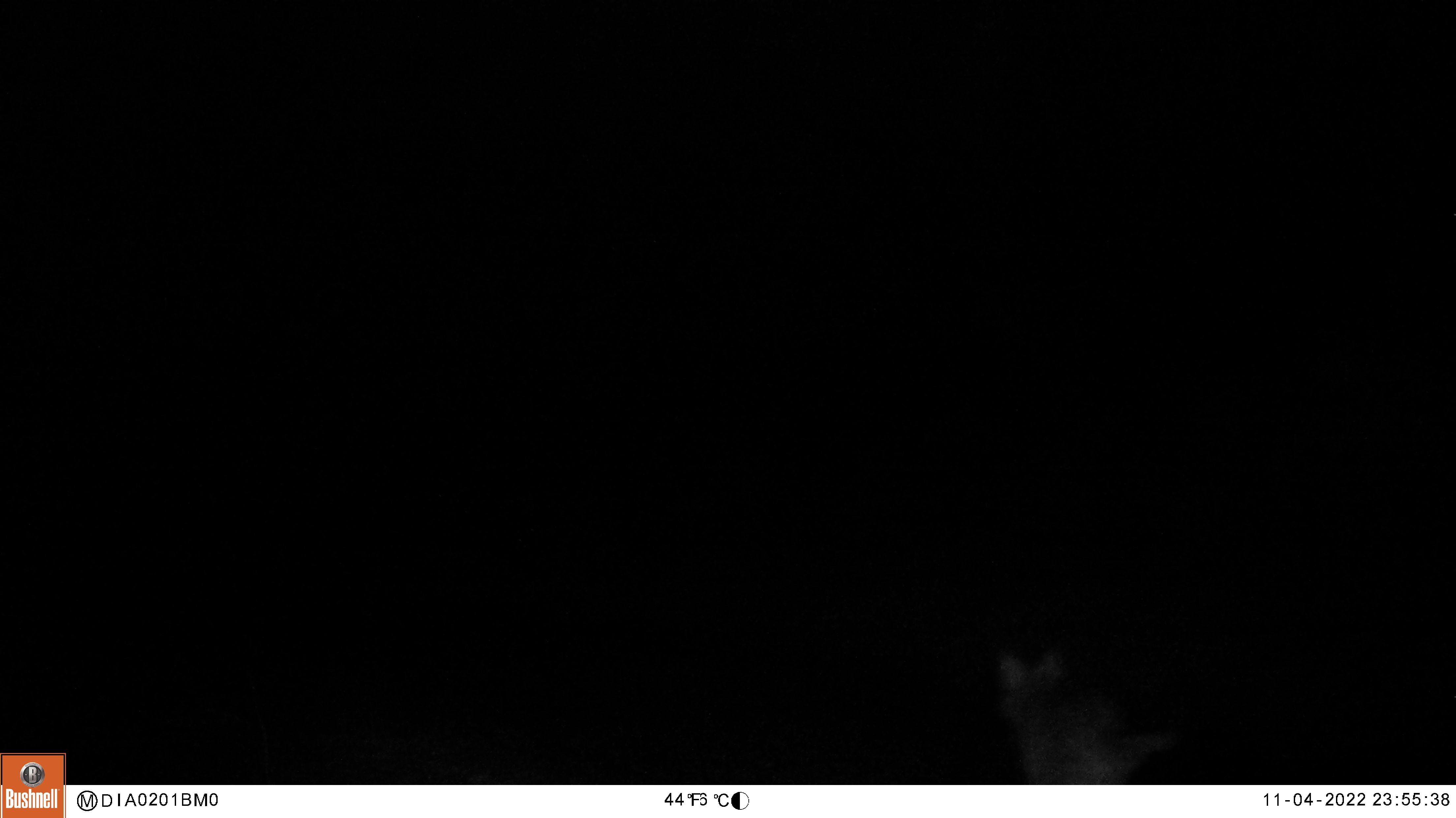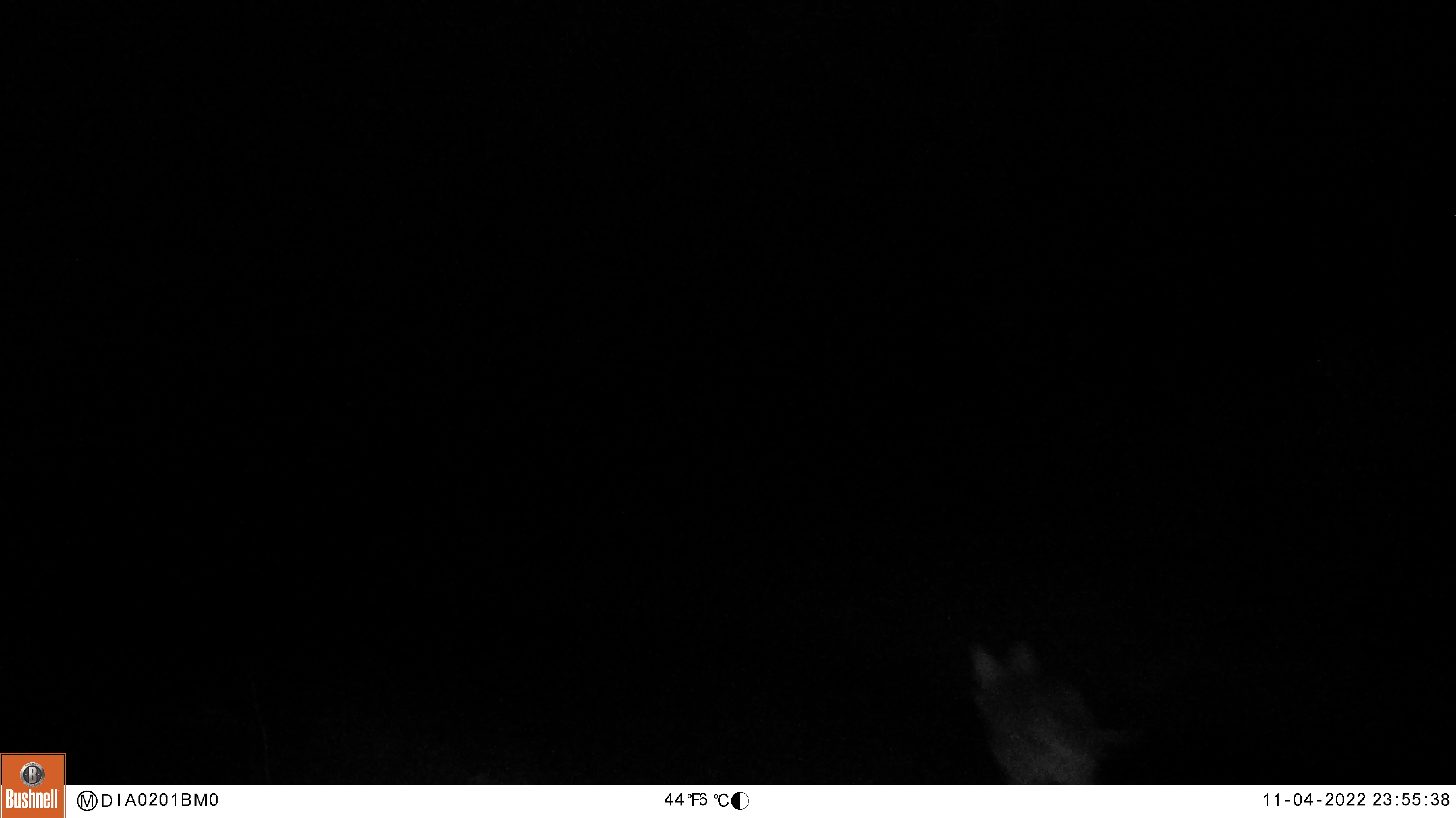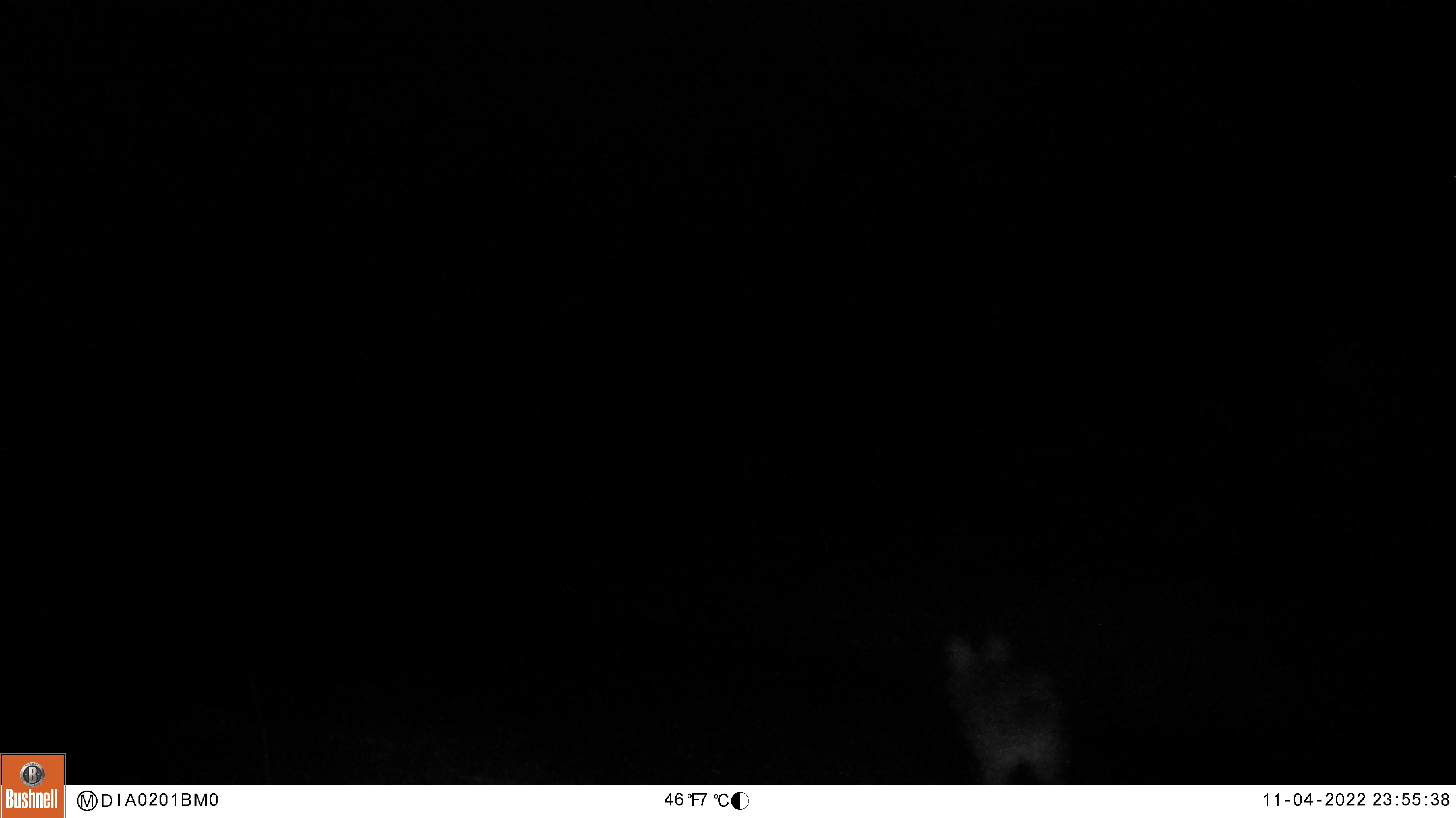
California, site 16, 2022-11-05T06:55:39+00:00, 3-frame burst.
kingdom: Animalia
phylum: Chordata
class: Mammalia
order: Carnivora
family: Canidae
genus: Canis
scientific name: Canis latrans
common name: coyote